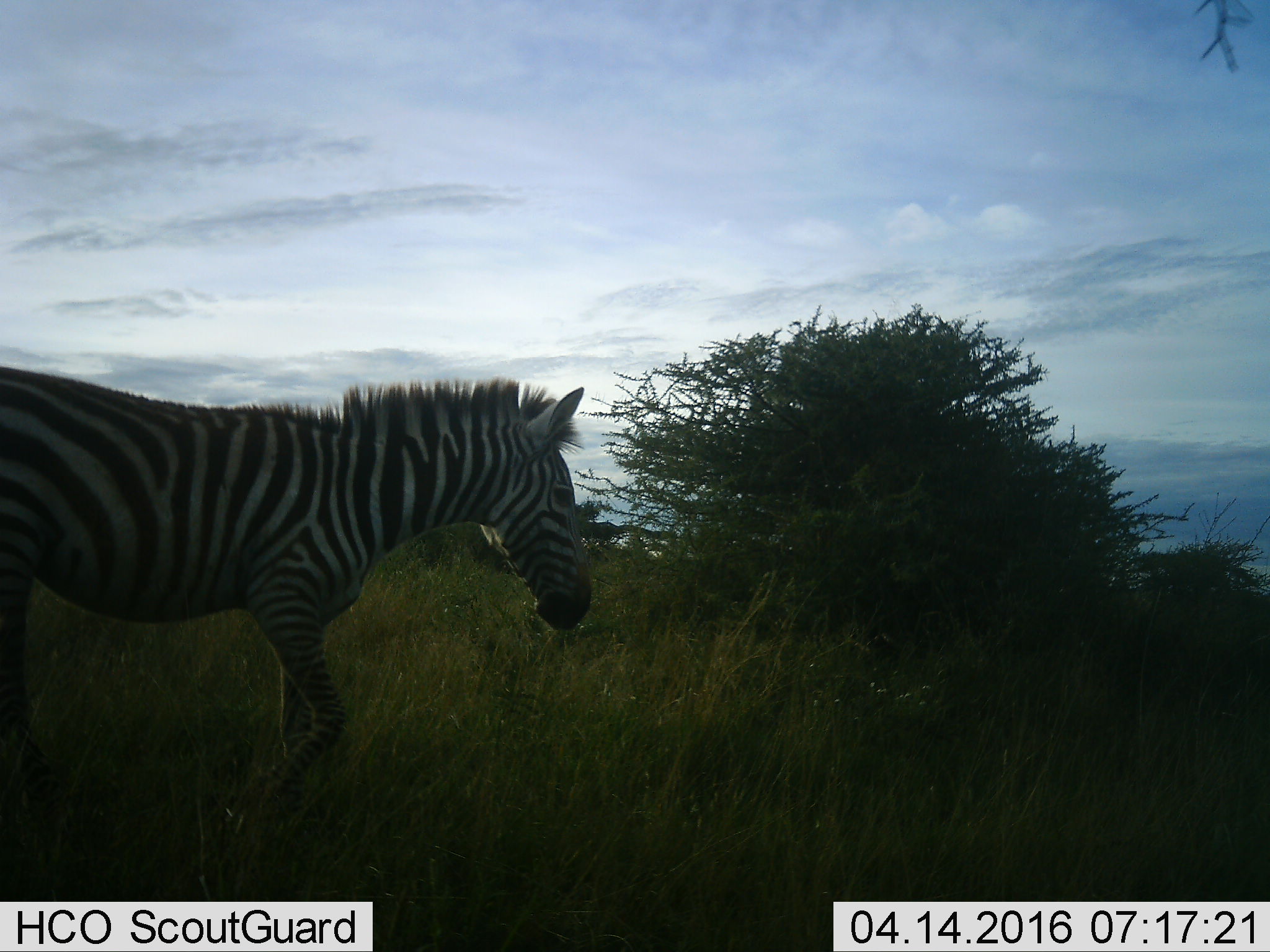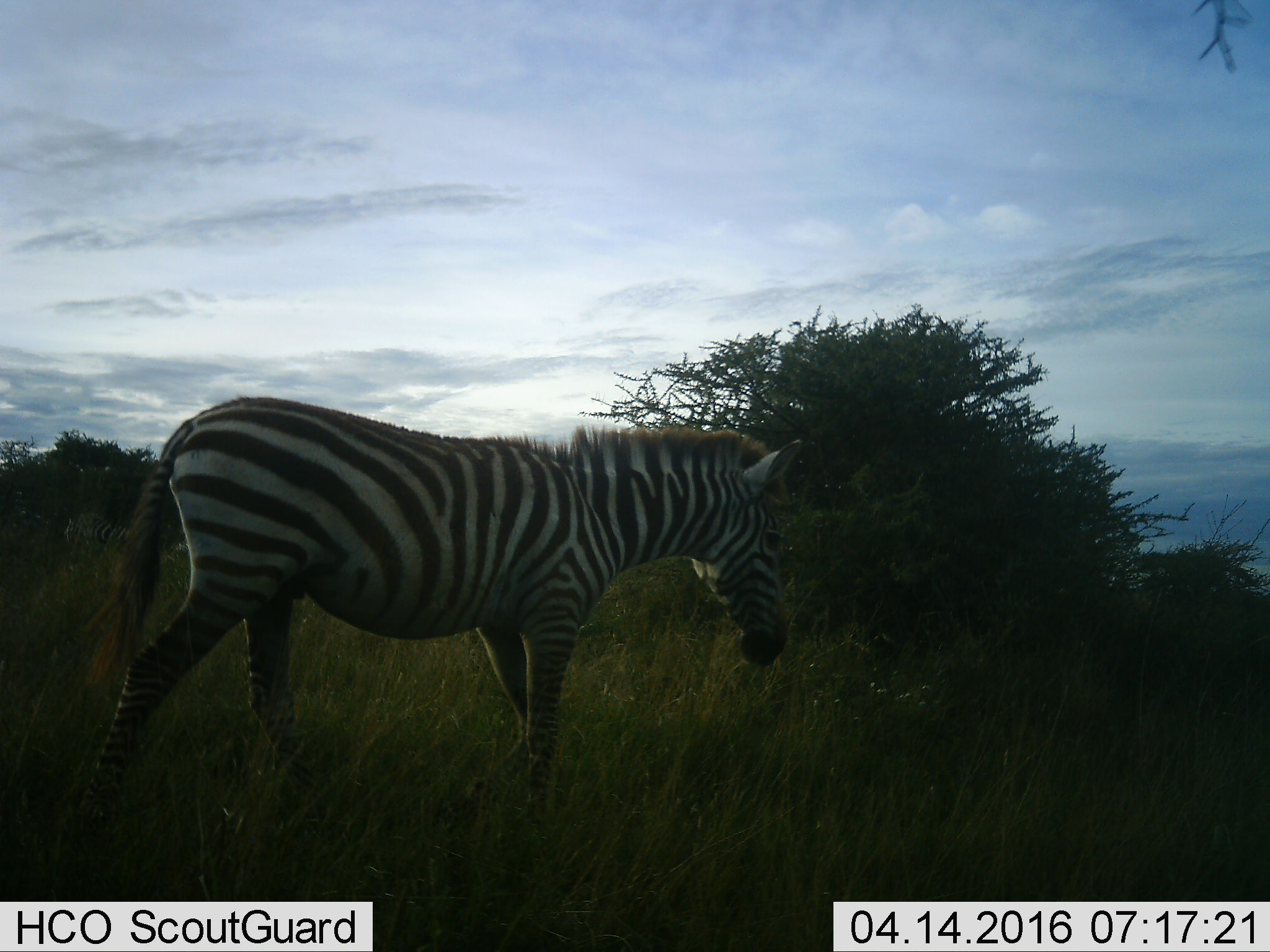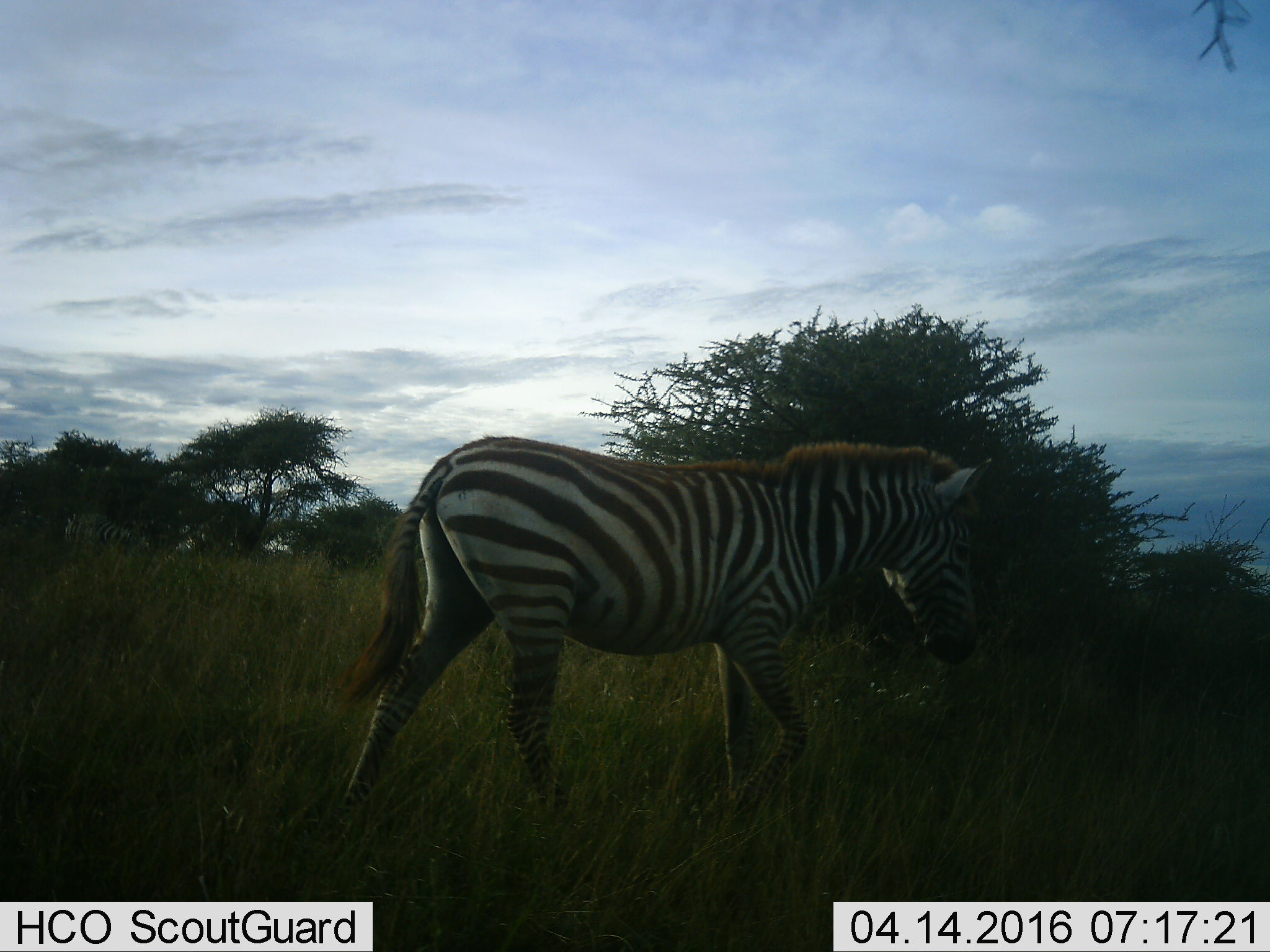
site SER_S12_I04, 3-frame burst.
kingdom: Animalia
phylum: Chordata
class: Mammalia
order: Perissodactyla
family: Equidae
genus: Equus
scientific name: Equus quagga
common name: plains zebra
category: zebraplains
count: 1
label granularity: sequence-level